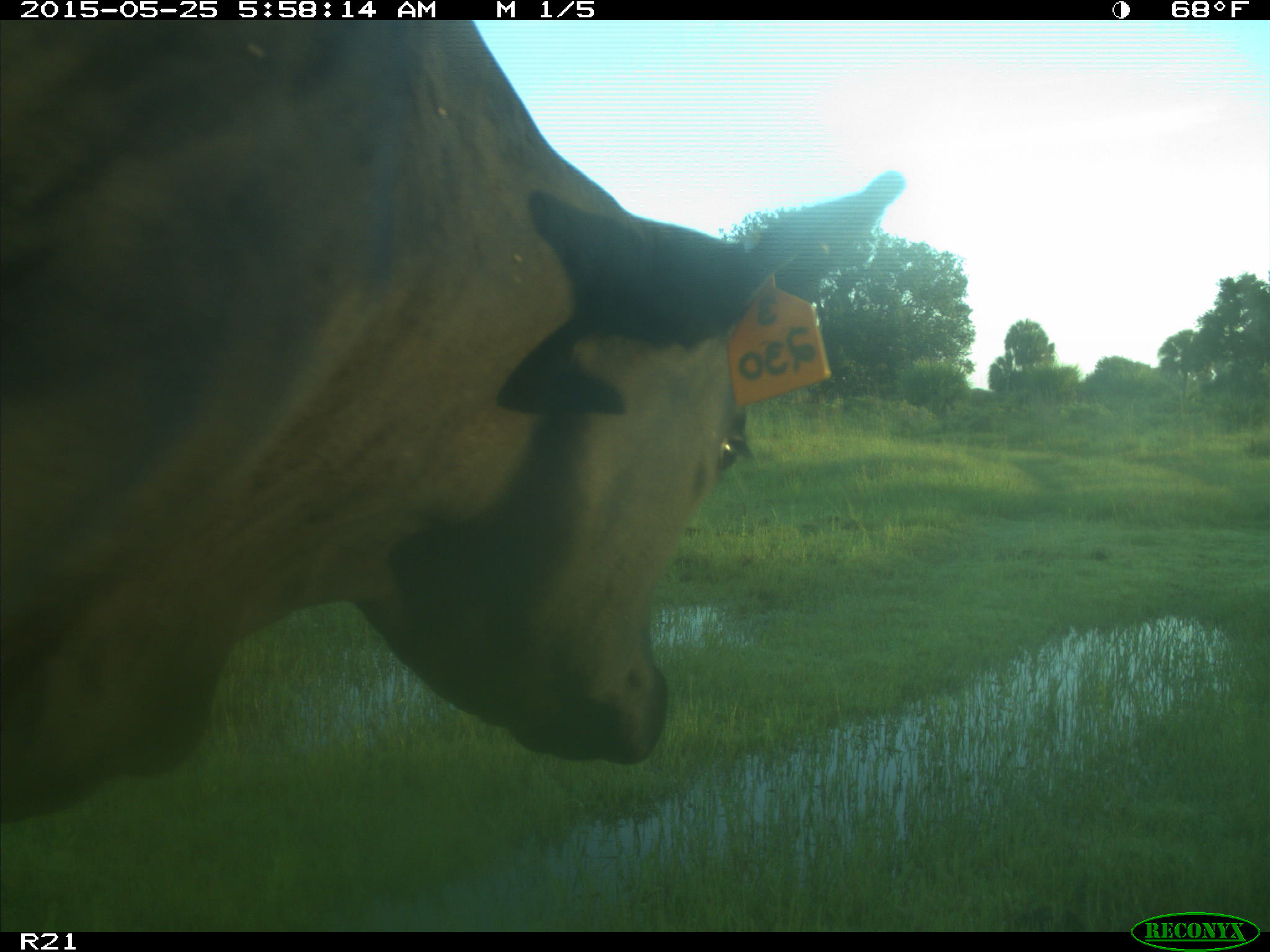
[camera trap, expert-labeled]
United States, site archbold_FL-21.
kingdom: Animalia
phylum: Chordata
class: Mammalia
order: Artiodactyla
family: Bovidae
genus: Bos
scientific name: Bos taurus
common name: domestic cow